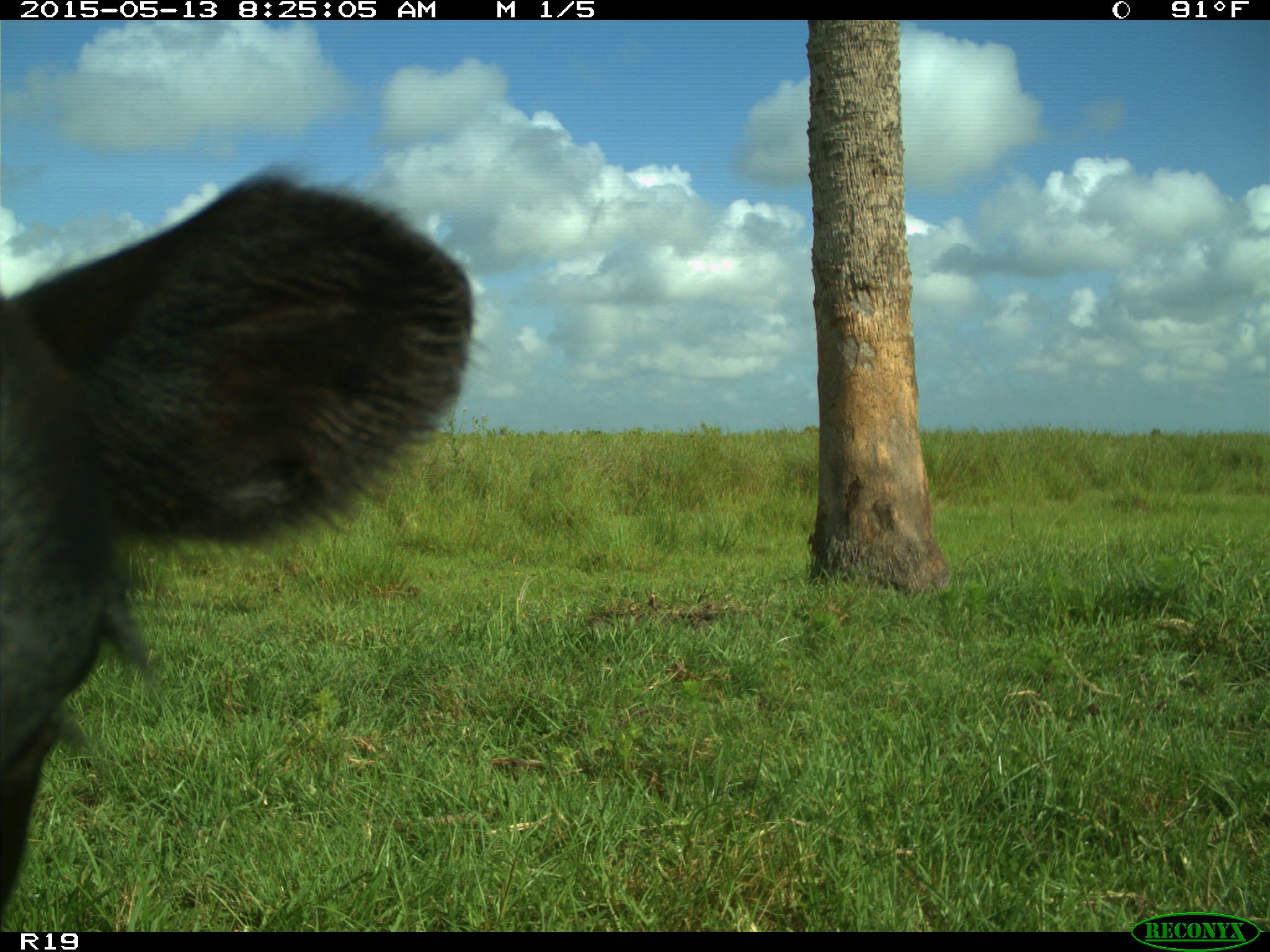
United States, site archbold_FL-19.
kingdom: Animalia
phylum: Chordata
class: Mammalia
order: Artiodactyla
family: Bovidae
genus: Bos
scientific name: Bos taurus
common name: domestic cow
Bos taurus (domestic cow).